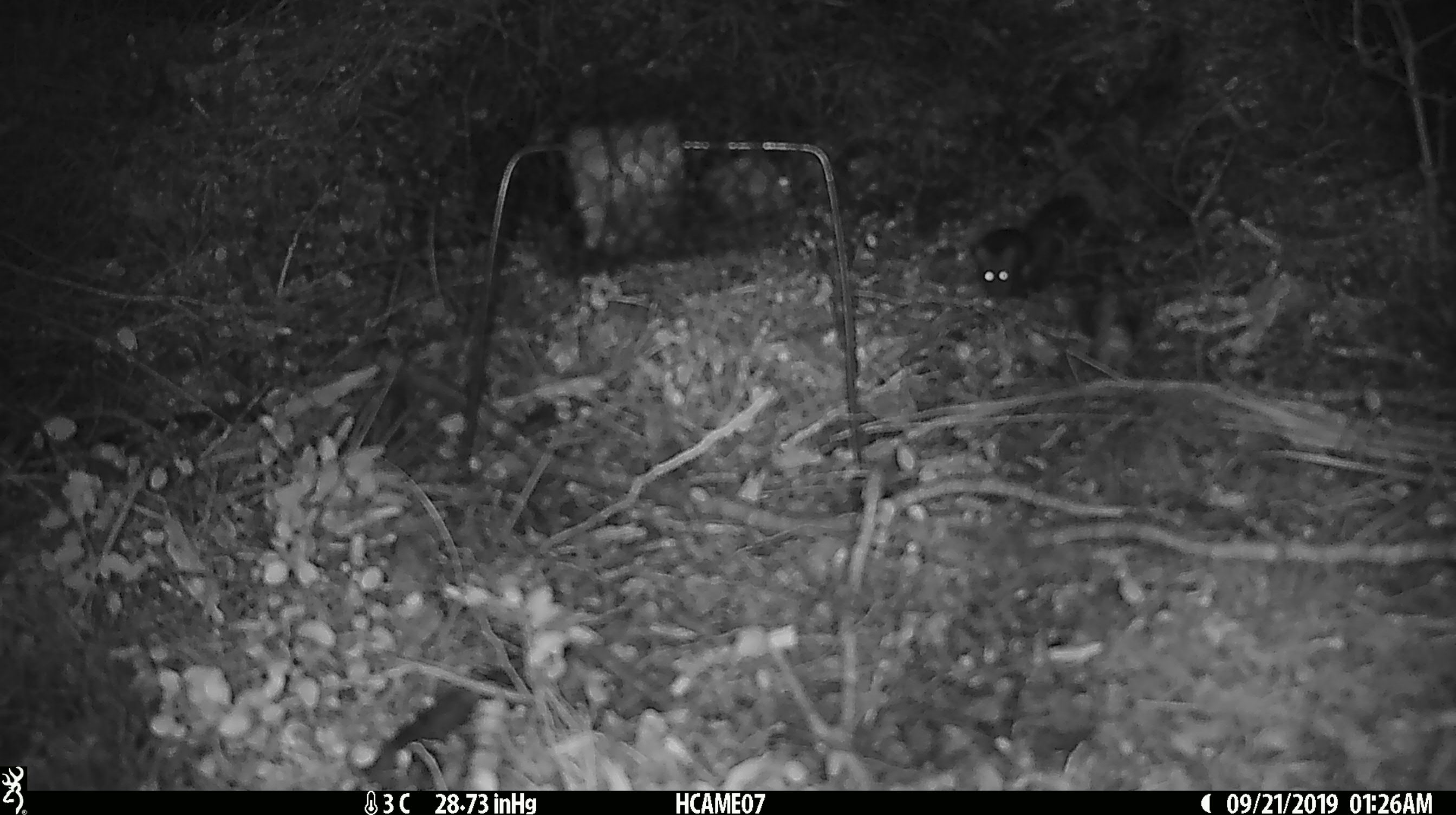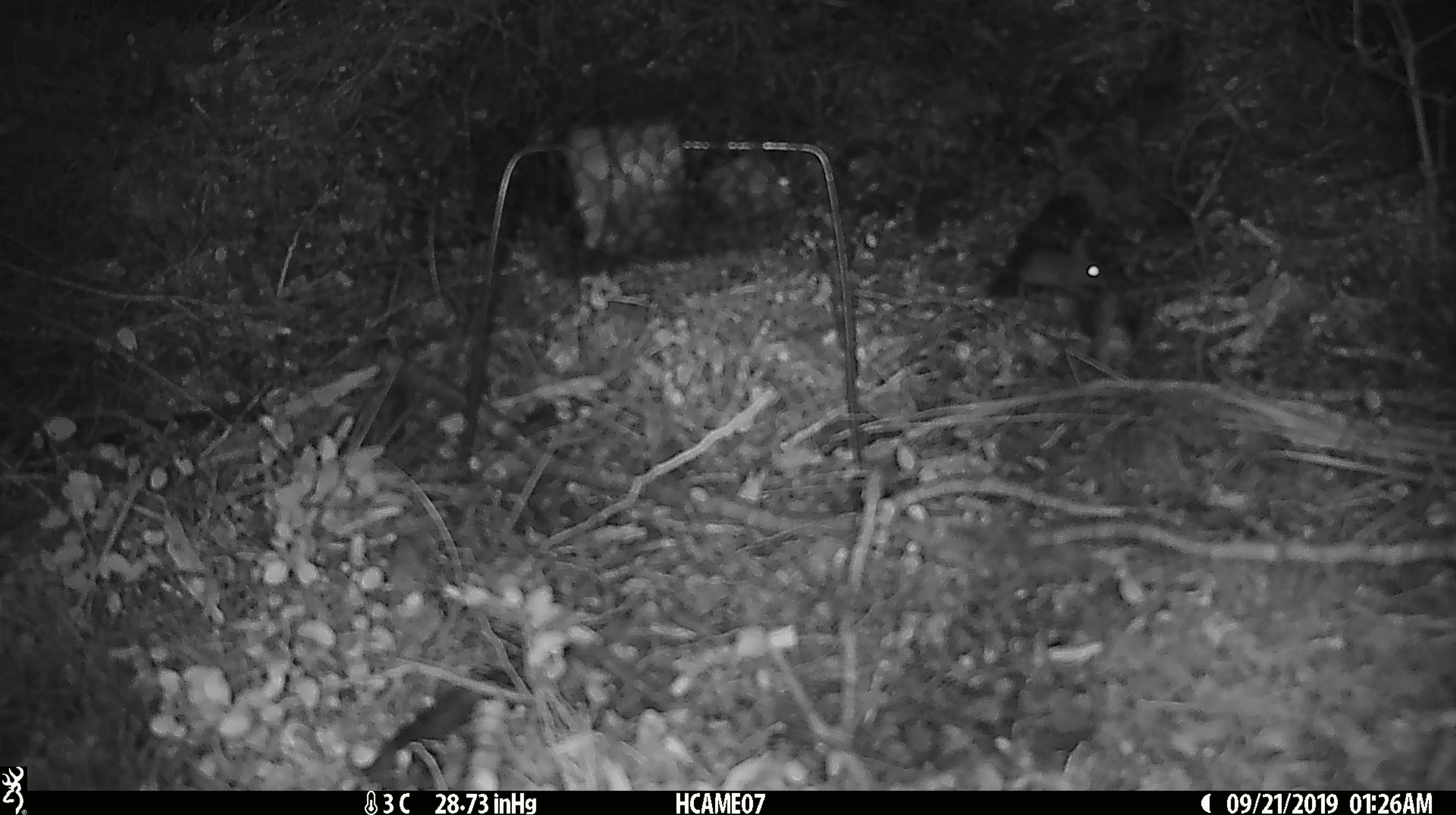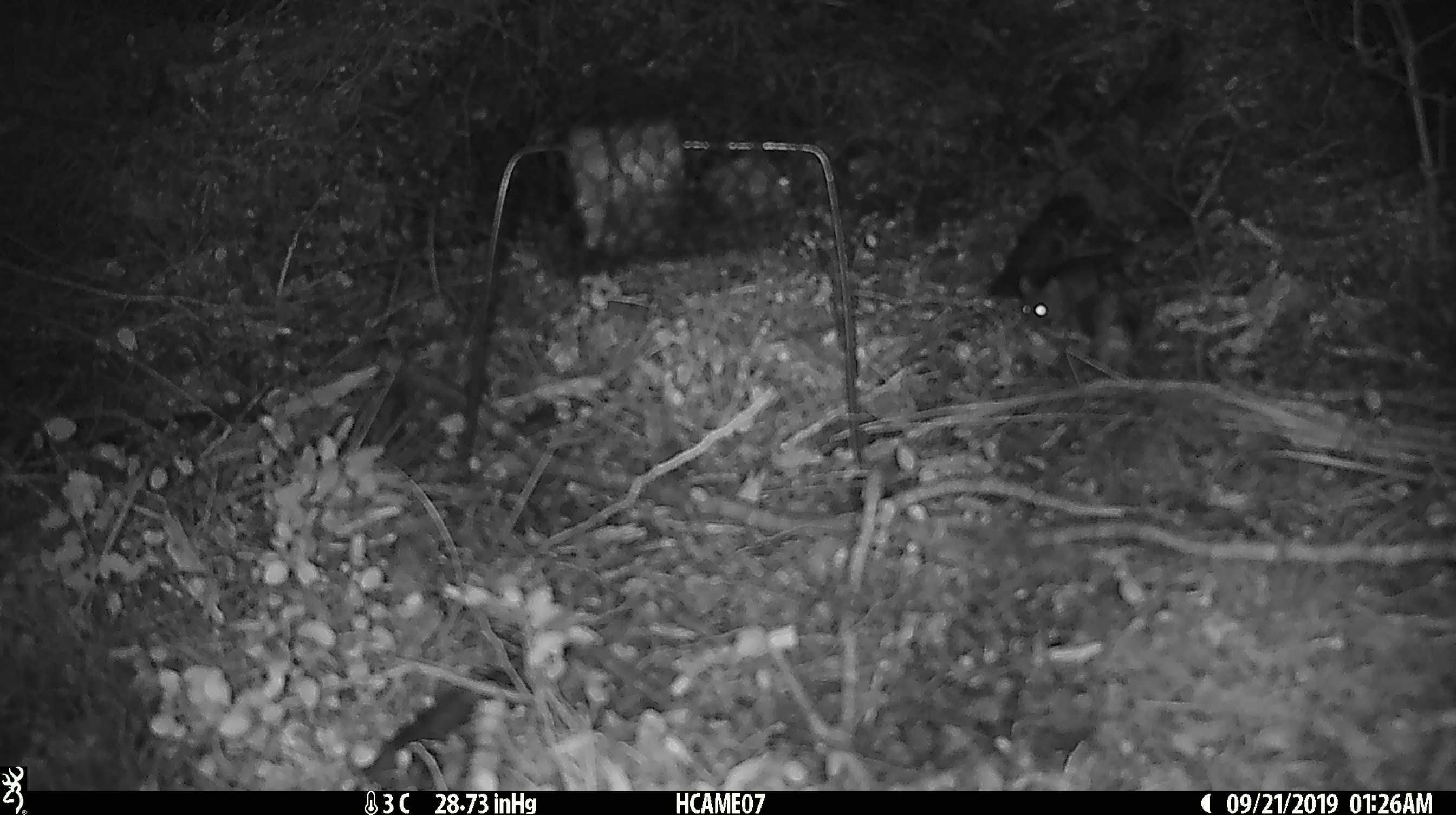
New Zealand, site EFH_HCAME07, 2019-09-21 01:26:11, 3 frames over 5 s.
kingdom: Animalia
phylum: Chordata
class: Mammalia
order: Rodentia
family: Muridae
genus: Mus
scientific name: Mus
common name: mouse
Mouse (Mus).